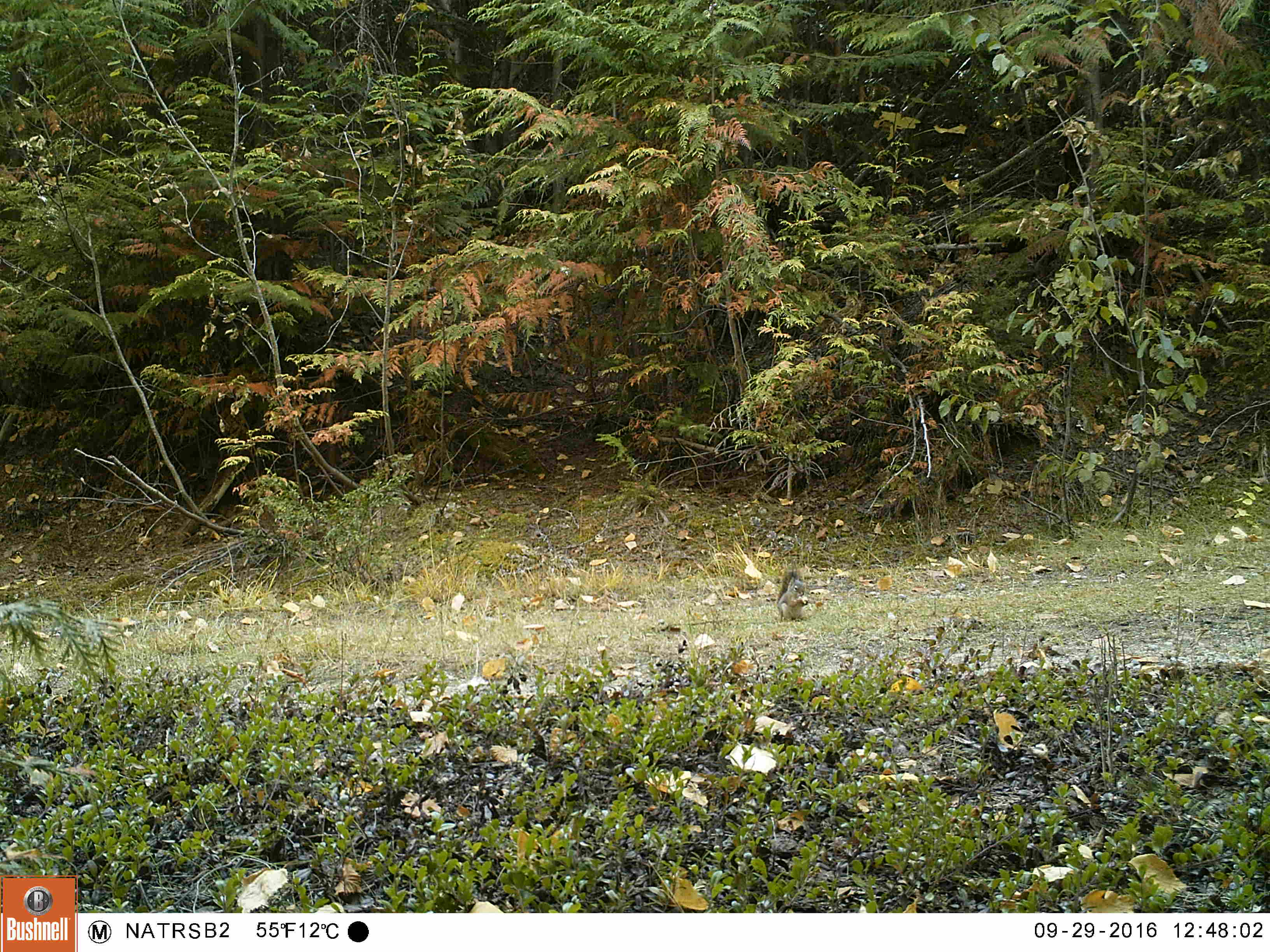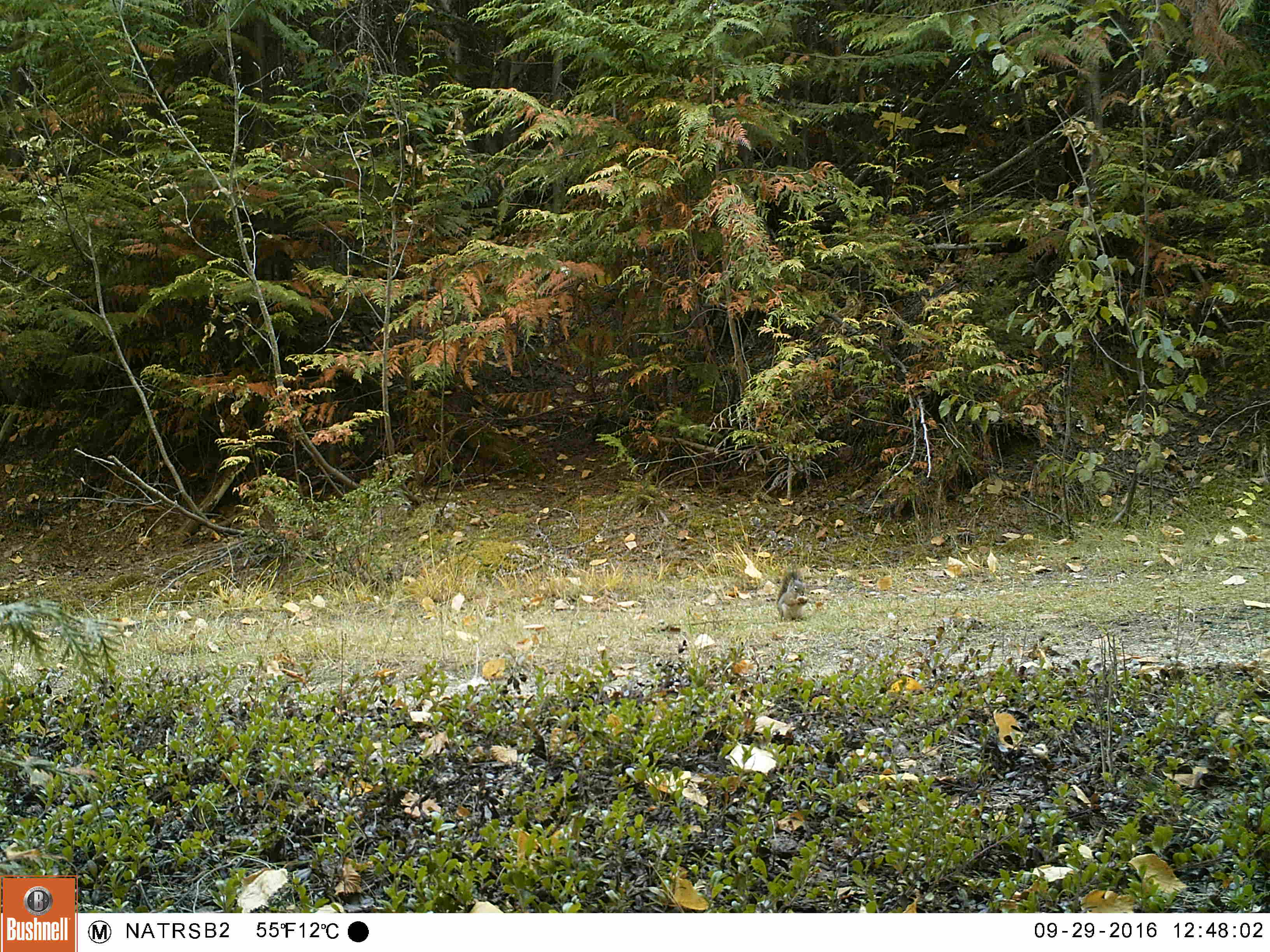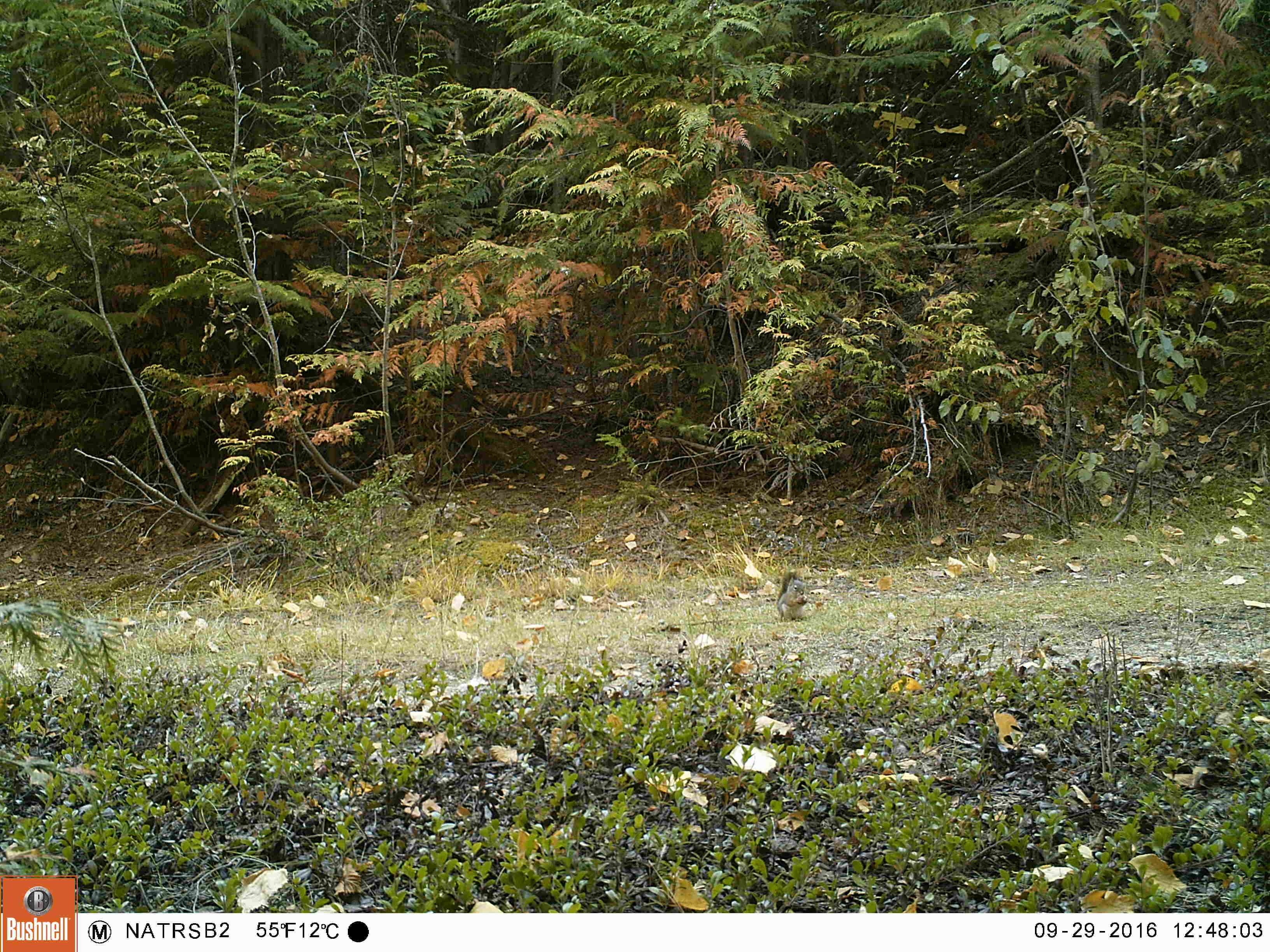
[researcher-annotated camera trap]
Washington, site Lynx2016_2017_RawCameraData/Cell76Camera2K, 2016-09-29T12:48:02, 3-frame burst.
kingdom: Animalia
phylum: Chordata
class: Mammalia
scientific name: Mammalia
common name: small mammal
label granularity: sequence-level